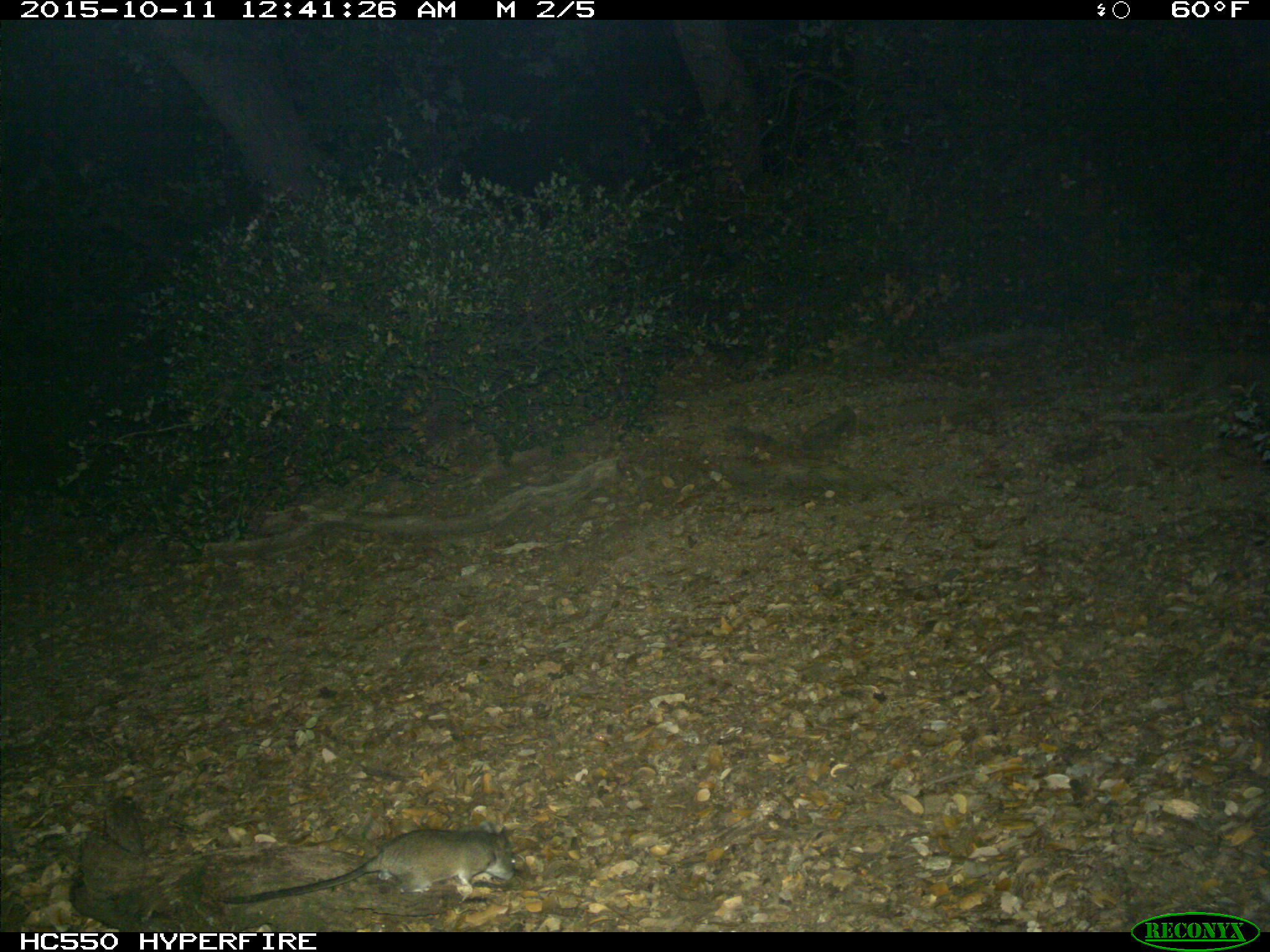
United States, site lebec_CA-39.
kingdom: Animalia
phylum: Chordata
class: Mammalia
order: Rodentia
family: Cricetidae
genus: Neotoma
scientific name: Neotoma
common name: pack rat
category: unidentified pack rat